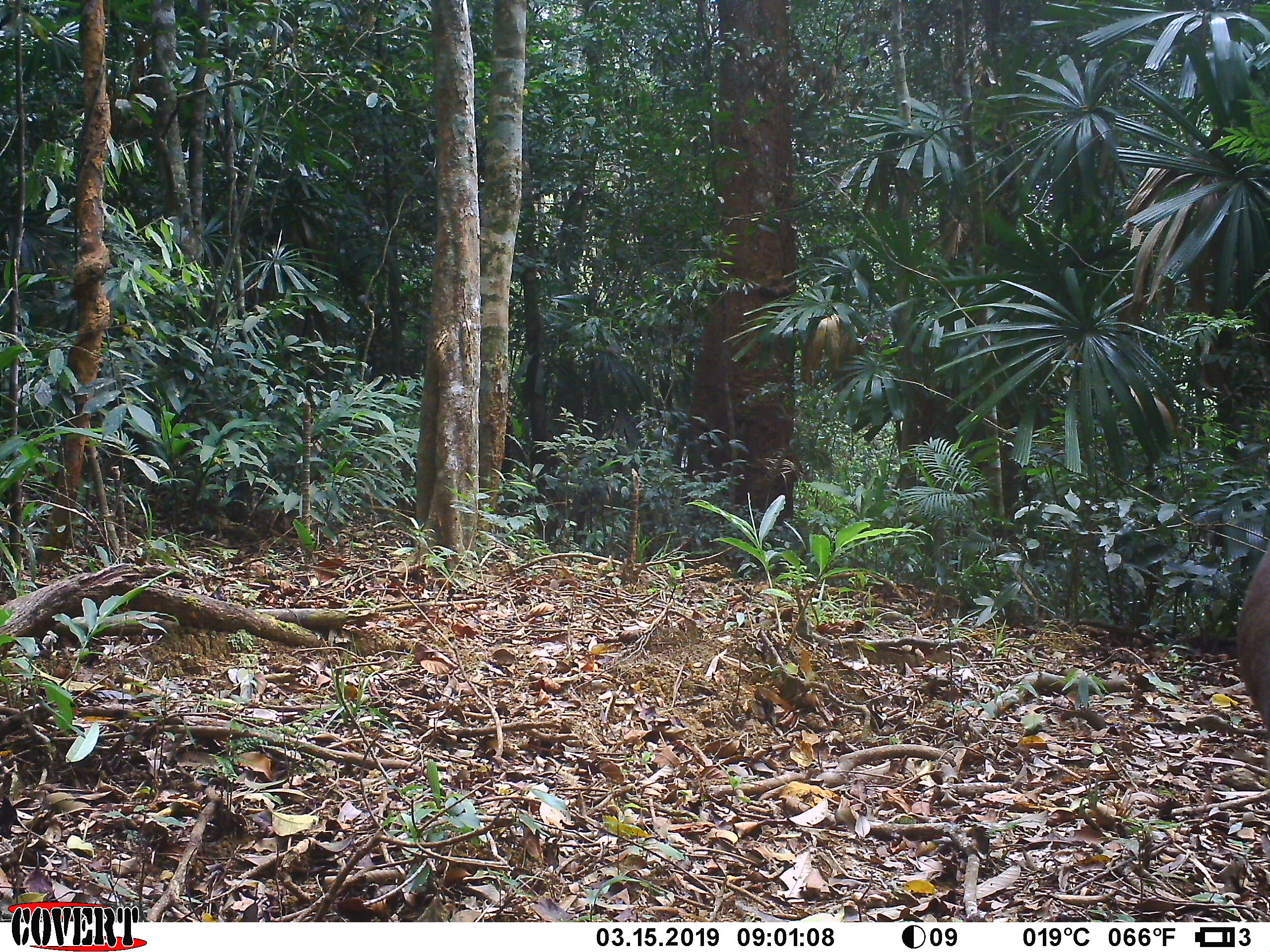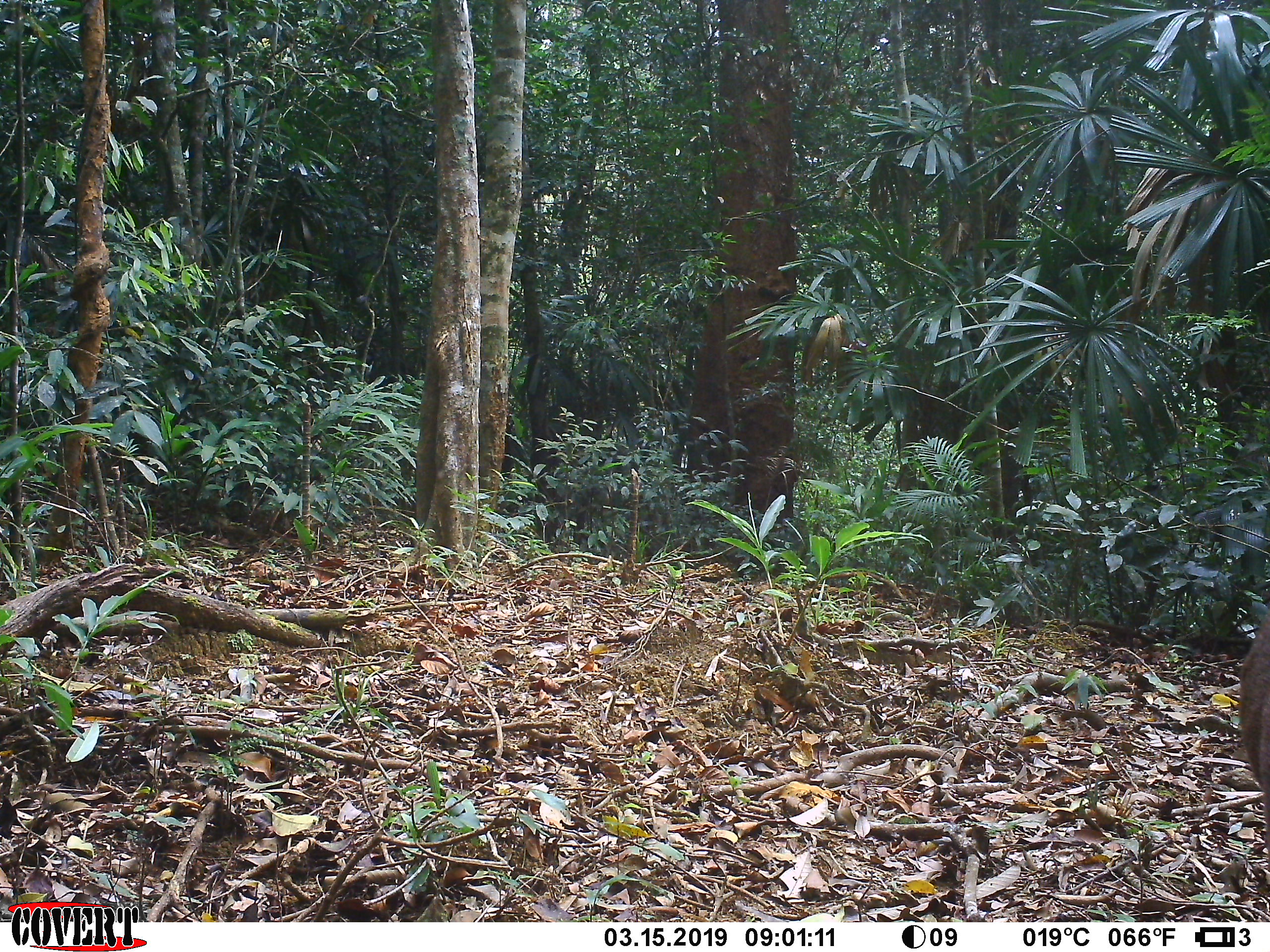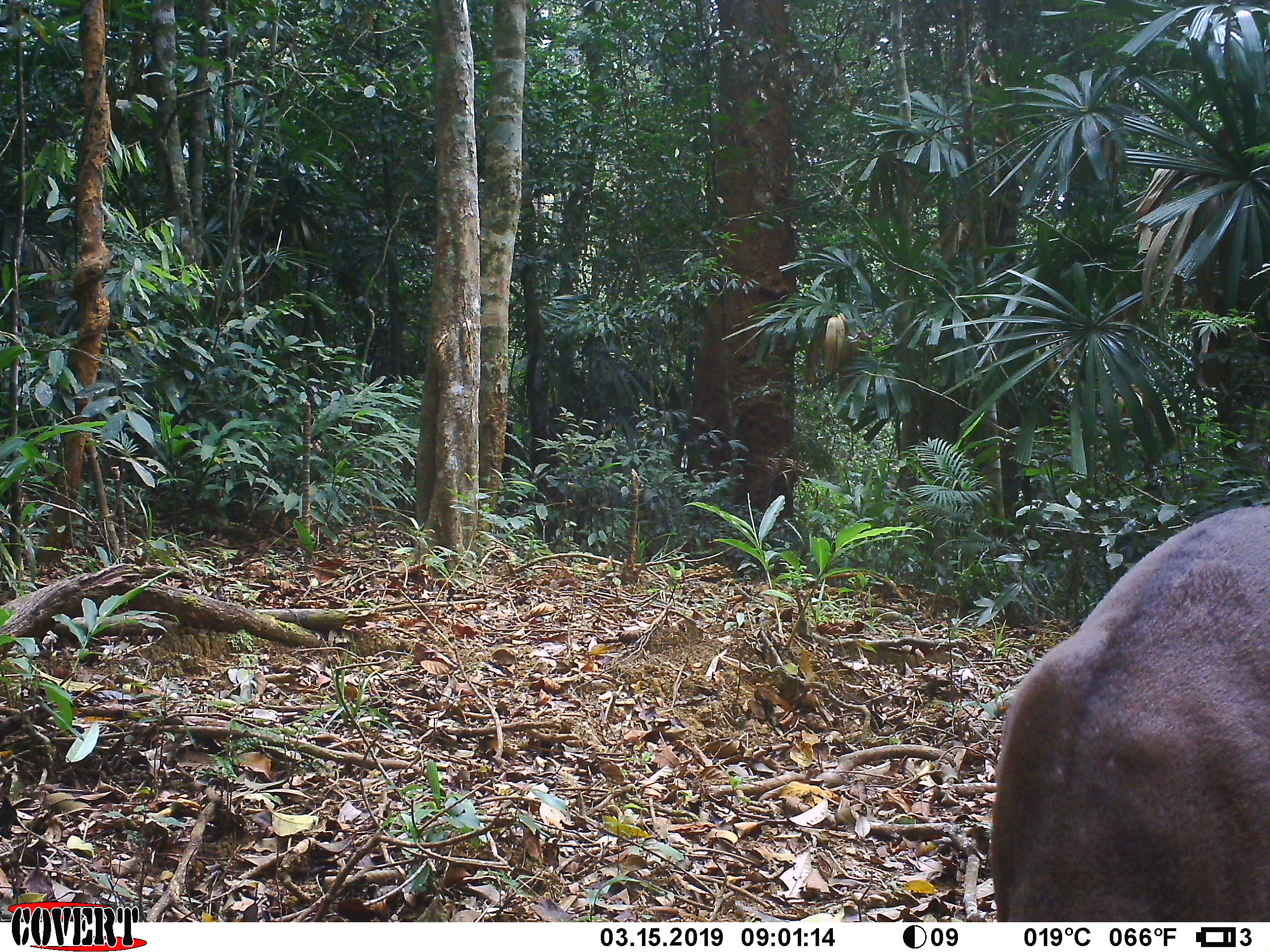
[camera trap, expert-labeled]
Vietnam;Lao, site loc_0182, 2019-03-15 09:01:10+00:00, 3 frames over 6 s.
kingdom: Animalia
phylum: Chordata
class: Mammalia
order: Artiodactyla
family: Cervidae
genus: Muntiacus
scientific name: Muntiacus vuquangensis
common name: large-antlered muntjac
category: large antlered muntjac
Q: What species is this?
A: Large antlered muntjac (large-antlered muntjac) (Muntiacus vuquangensis).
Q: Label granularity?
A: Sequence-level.